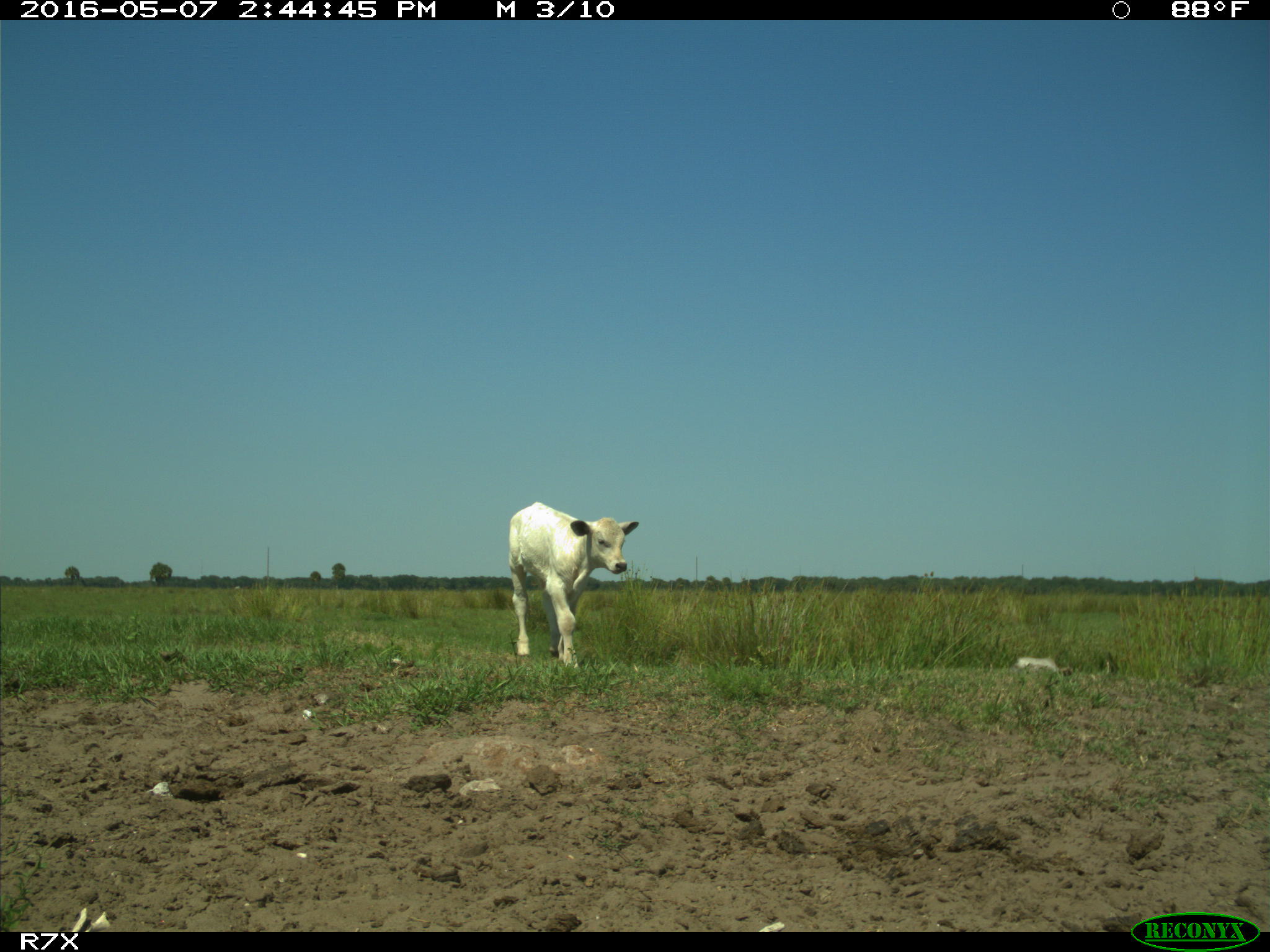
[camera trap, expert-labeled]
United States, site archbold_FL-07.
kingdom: Animalia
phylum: Chordata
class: Mammalia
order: Artiodactyla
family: Bovidae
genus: Bos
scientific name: Bos taurus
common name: domestic cow